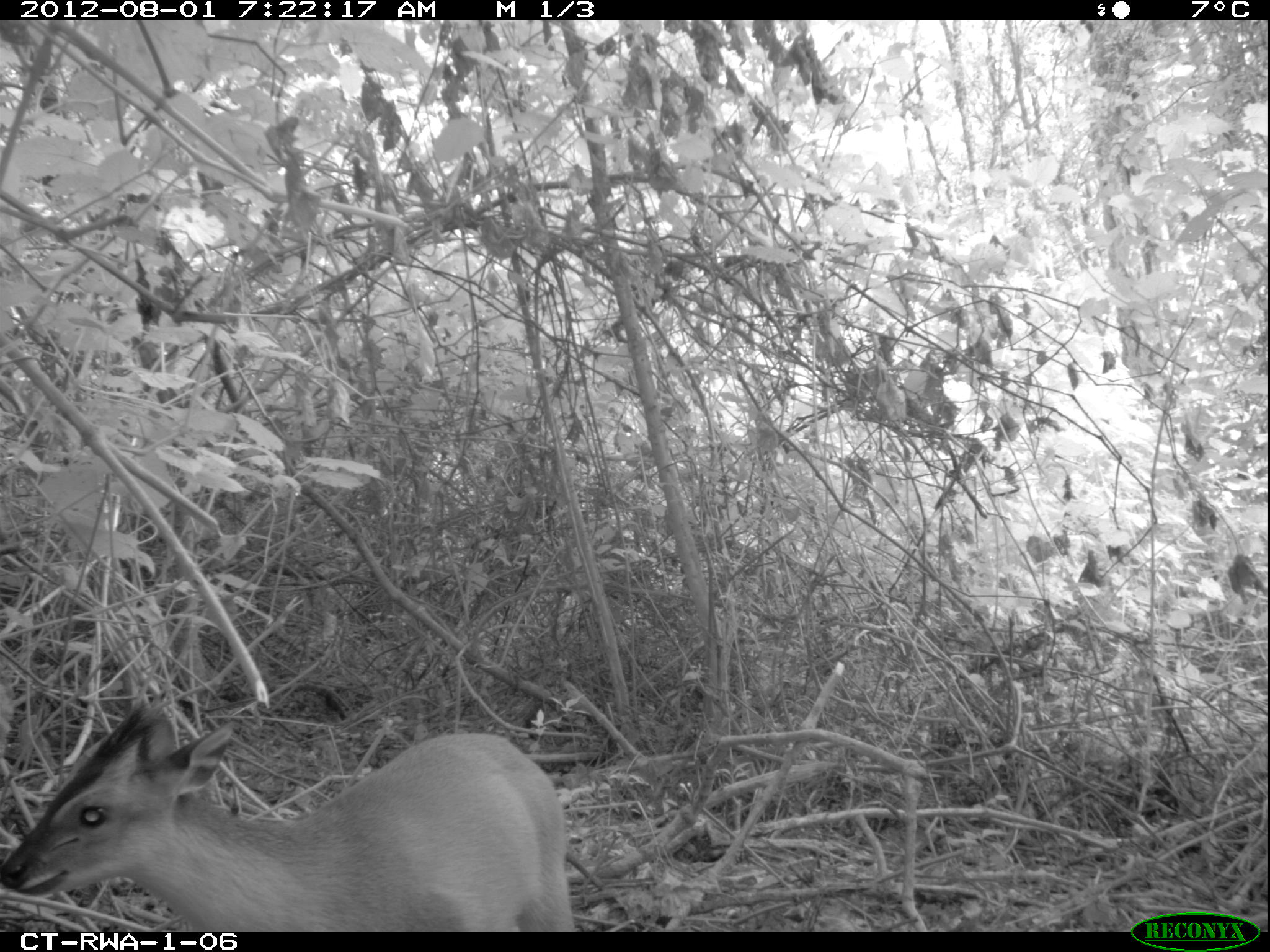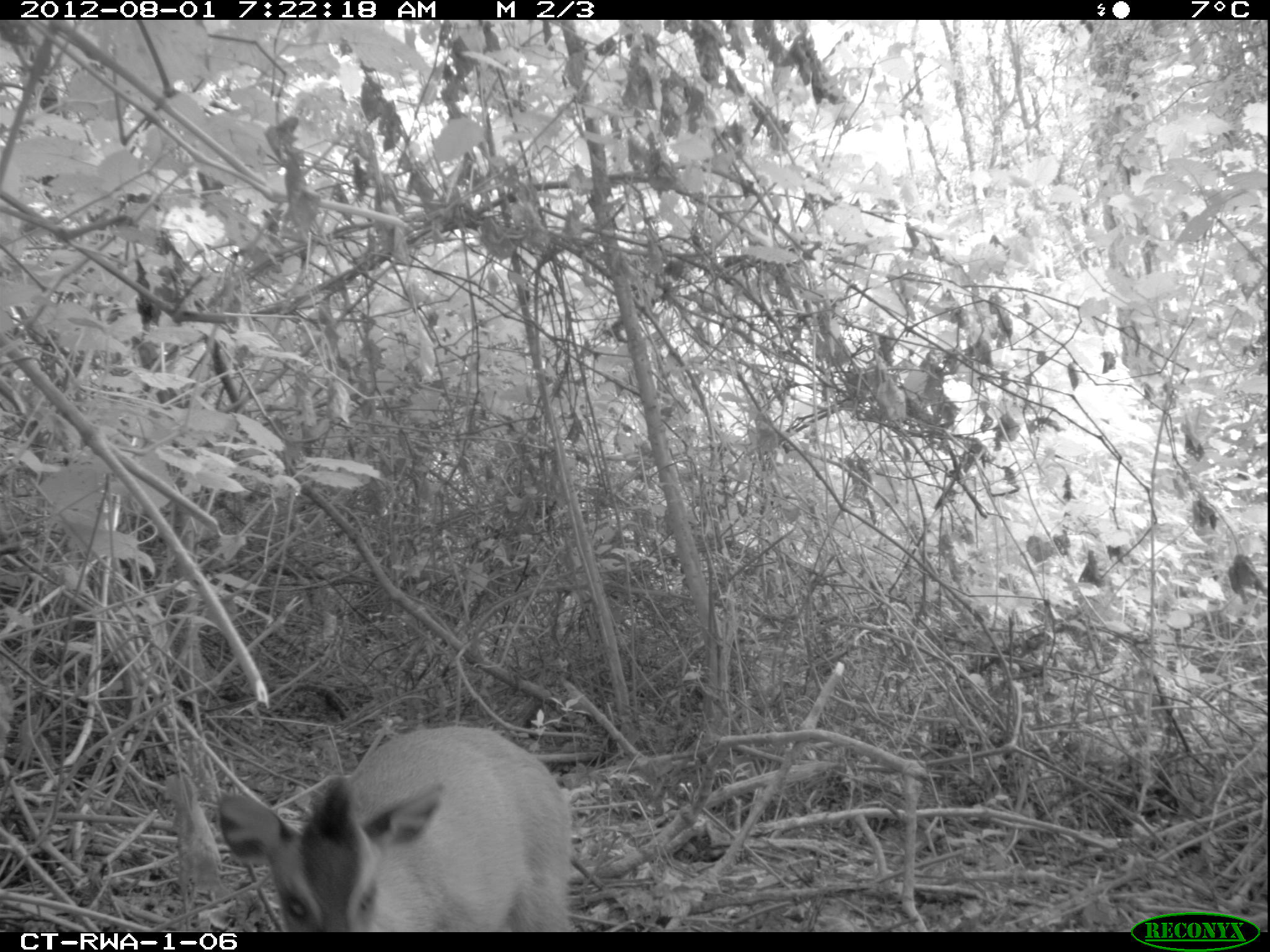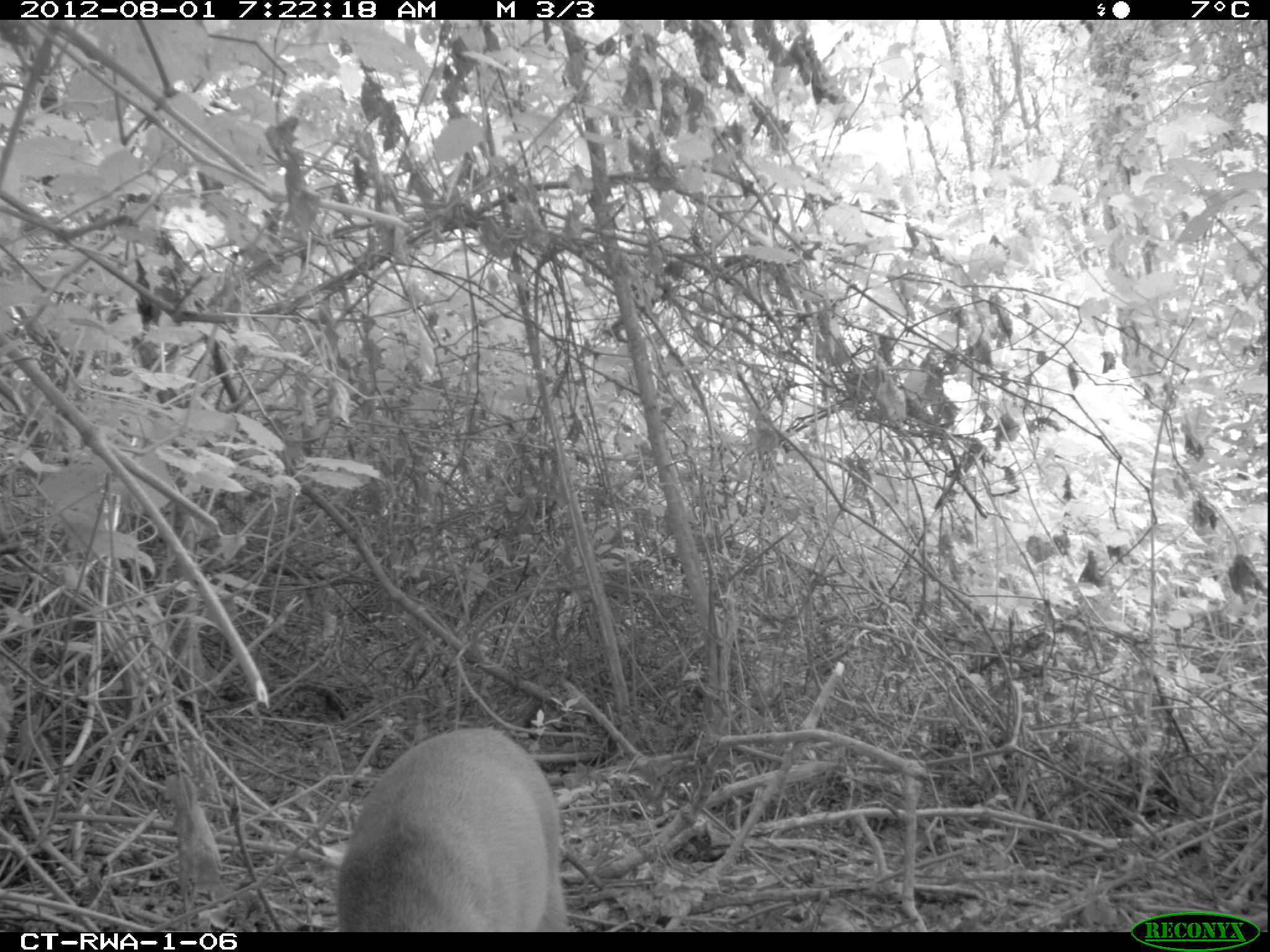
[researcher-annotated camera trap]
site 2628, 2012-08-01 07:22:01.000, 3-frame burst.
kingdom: Animalia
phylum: Chordata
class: Mammalia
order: Artiodactyla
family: Bovidae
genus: Cephalophus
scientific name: Cephalophus nigrifrons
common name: black-fronted duiker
Cephalophus nigrifrons (black-fronted duiker), count 1.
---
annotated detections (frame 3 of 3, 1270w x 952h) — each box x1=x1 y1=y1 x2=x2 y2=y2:
cephalophus nigrifrons: x1=333 y1=726 x2=570 y2=932